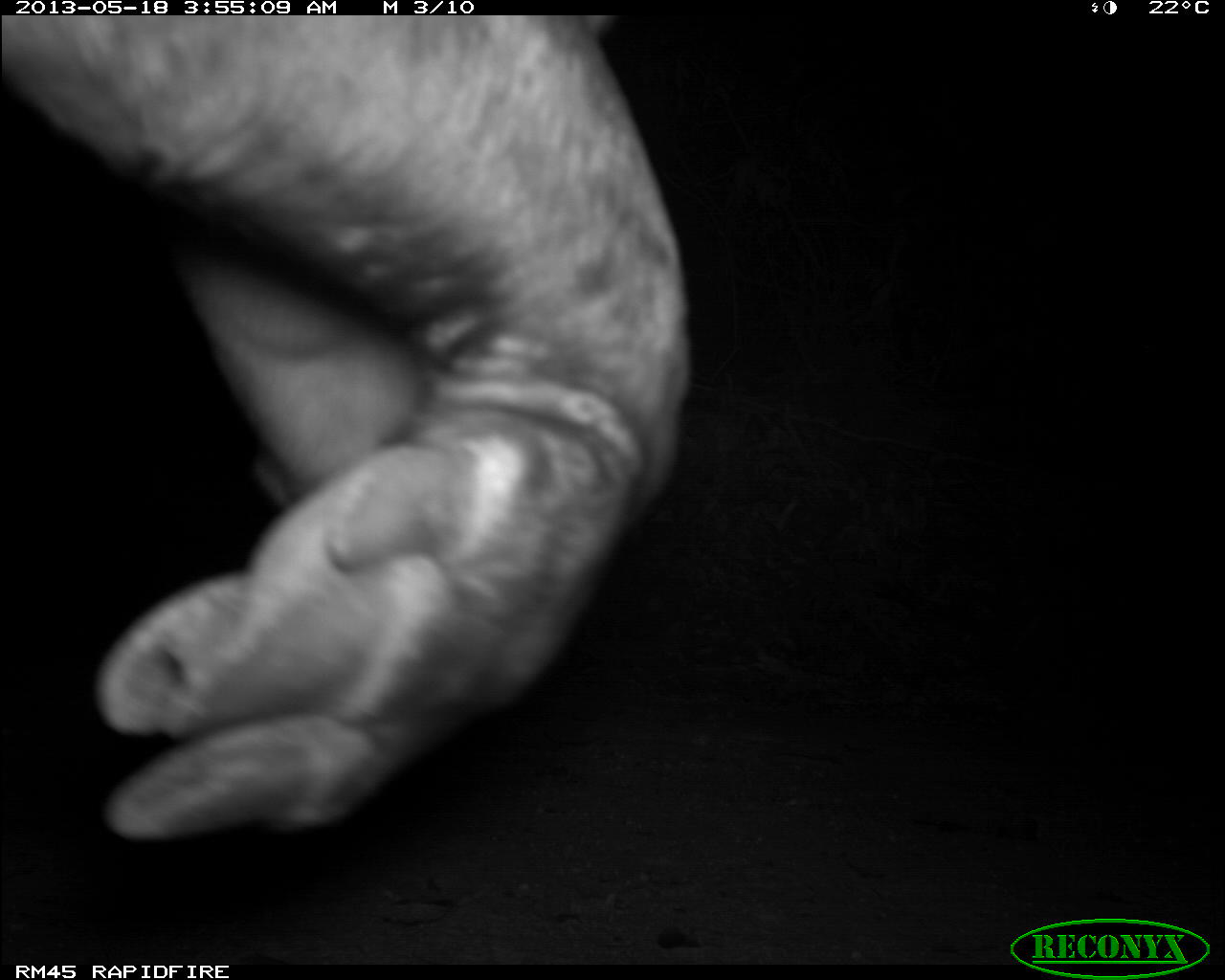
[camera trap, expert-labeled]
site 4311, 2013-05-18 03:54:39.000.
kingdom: Animalia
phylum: Chordata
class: Mammalia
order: Perissodactyla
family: Tapiridae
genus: Tapirus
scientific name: Tapirus bairdii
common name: baird's tapir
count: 1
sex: female